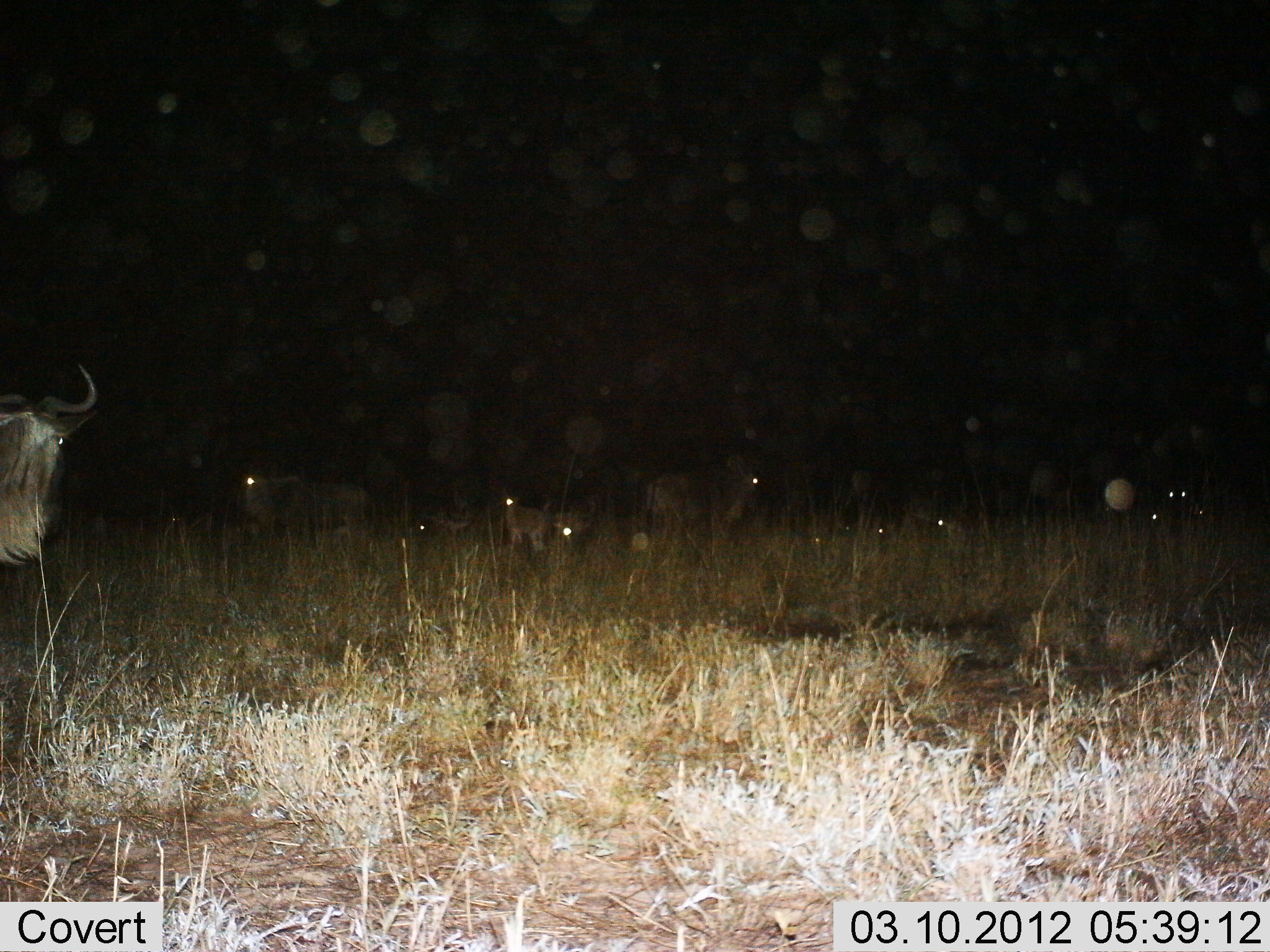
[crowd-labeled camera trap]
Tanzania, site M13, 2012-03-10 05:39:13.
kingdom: Animalia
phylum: Chordata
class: Mammalia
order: Artiodactyla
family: Bovidae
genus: Connochaetes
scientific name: Connochaetes taurinus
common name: blue wildebeest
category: wildebeest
Wildebeest (blue wildebeest) (Connochaetes taurinus), count 11-50. Behavior (volunteer vote fractions): standing 85%, resting 54%, moving 8%, interacting 0%. Young present (vote fraction): 8%. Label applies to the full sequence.